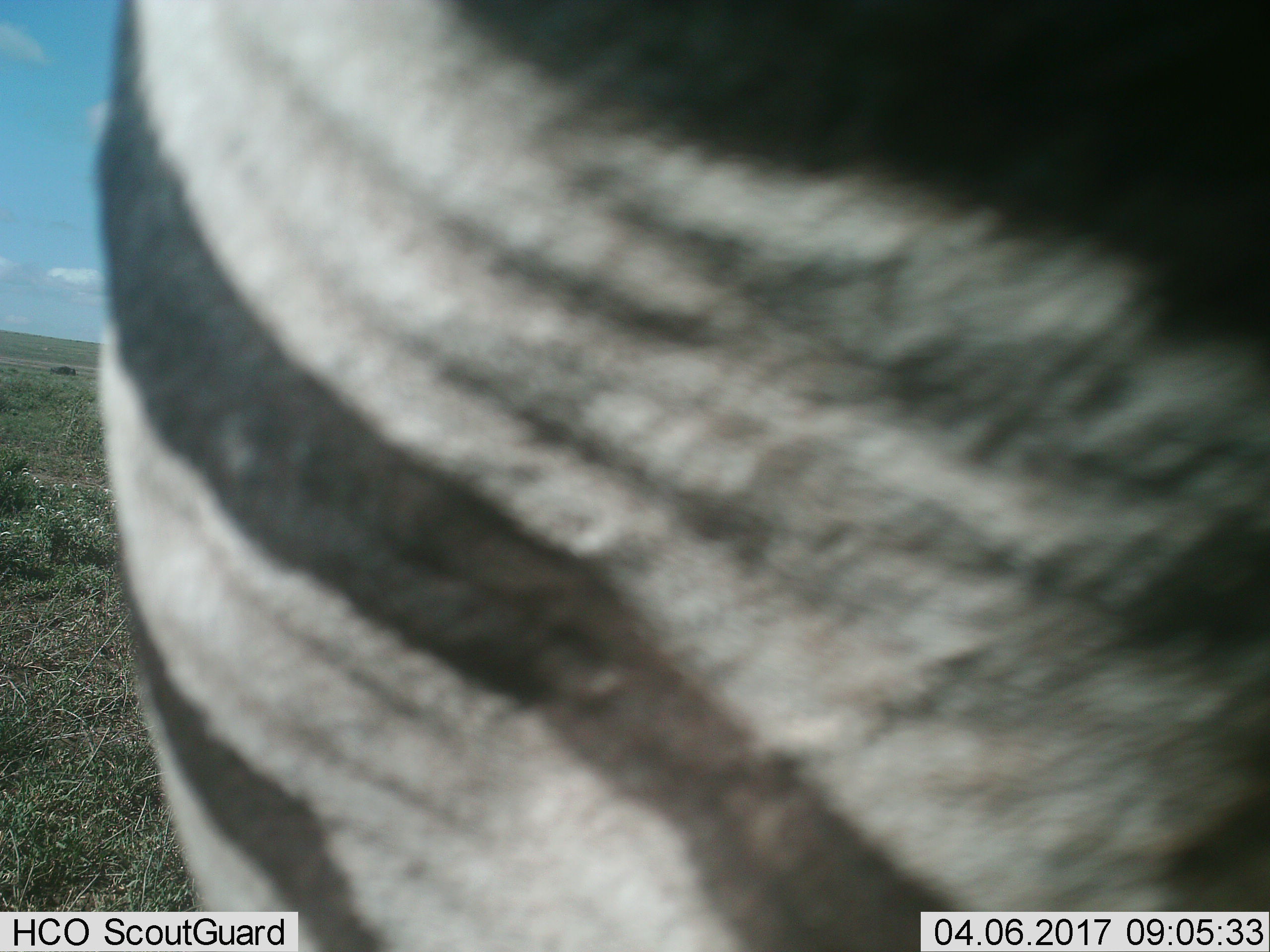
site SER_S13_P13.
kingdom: Animalia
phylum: Chordata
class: Mammalia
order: Perissodactyla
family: Equidae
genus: Equus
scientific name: Equus quagga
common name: plains zebra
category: zebraplains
Zebraplains (plains zebra) (Equus quagga), count 1. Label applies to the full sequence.